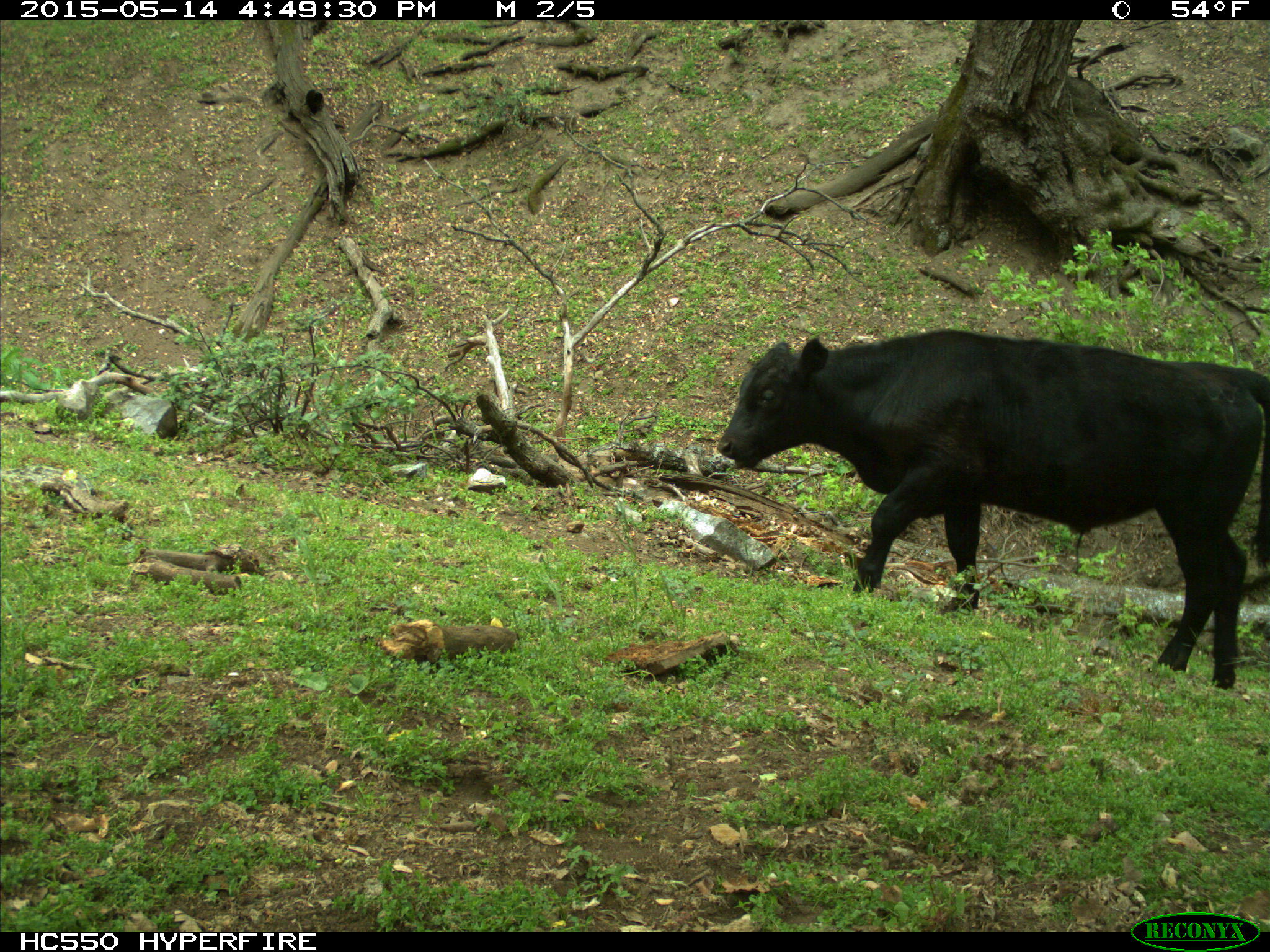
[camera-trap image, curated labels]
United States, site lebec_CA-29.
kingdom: Animalia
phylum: Chordata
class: Mammalia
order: Artiodactyla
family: Bovidae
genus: Bos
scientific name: Bos taurus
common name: domestic cow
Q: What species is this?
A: Bos taurus (domestic cow).